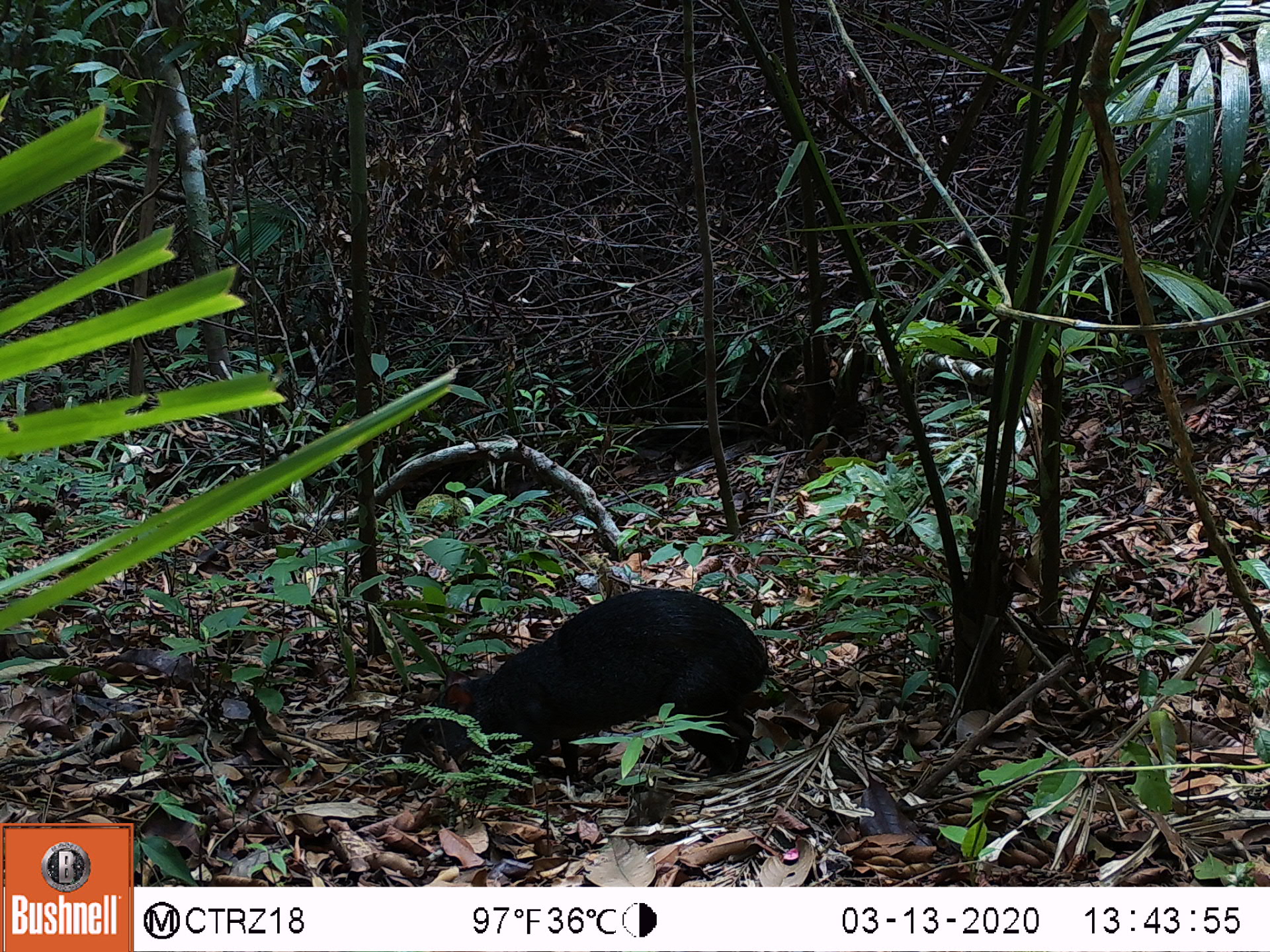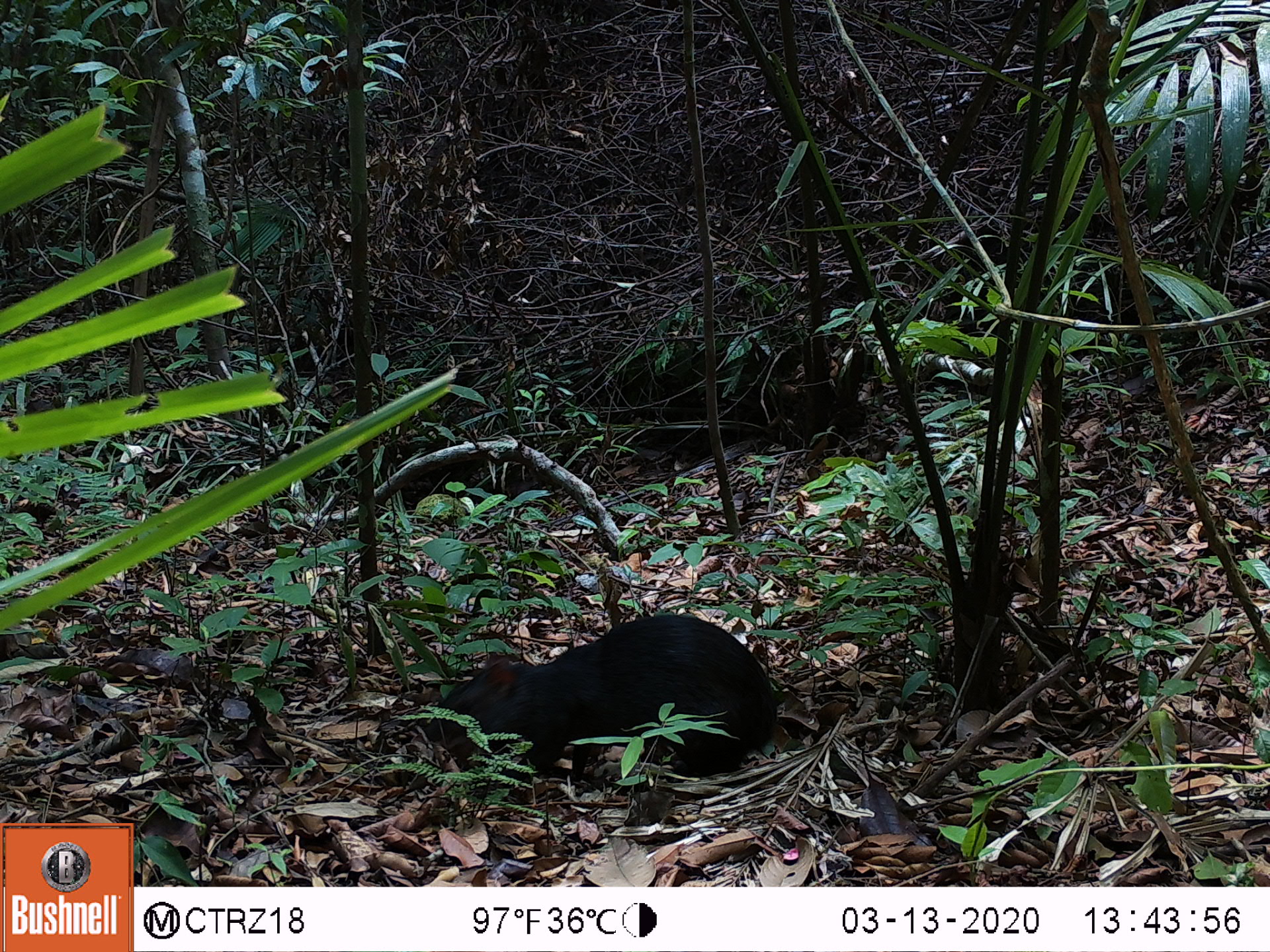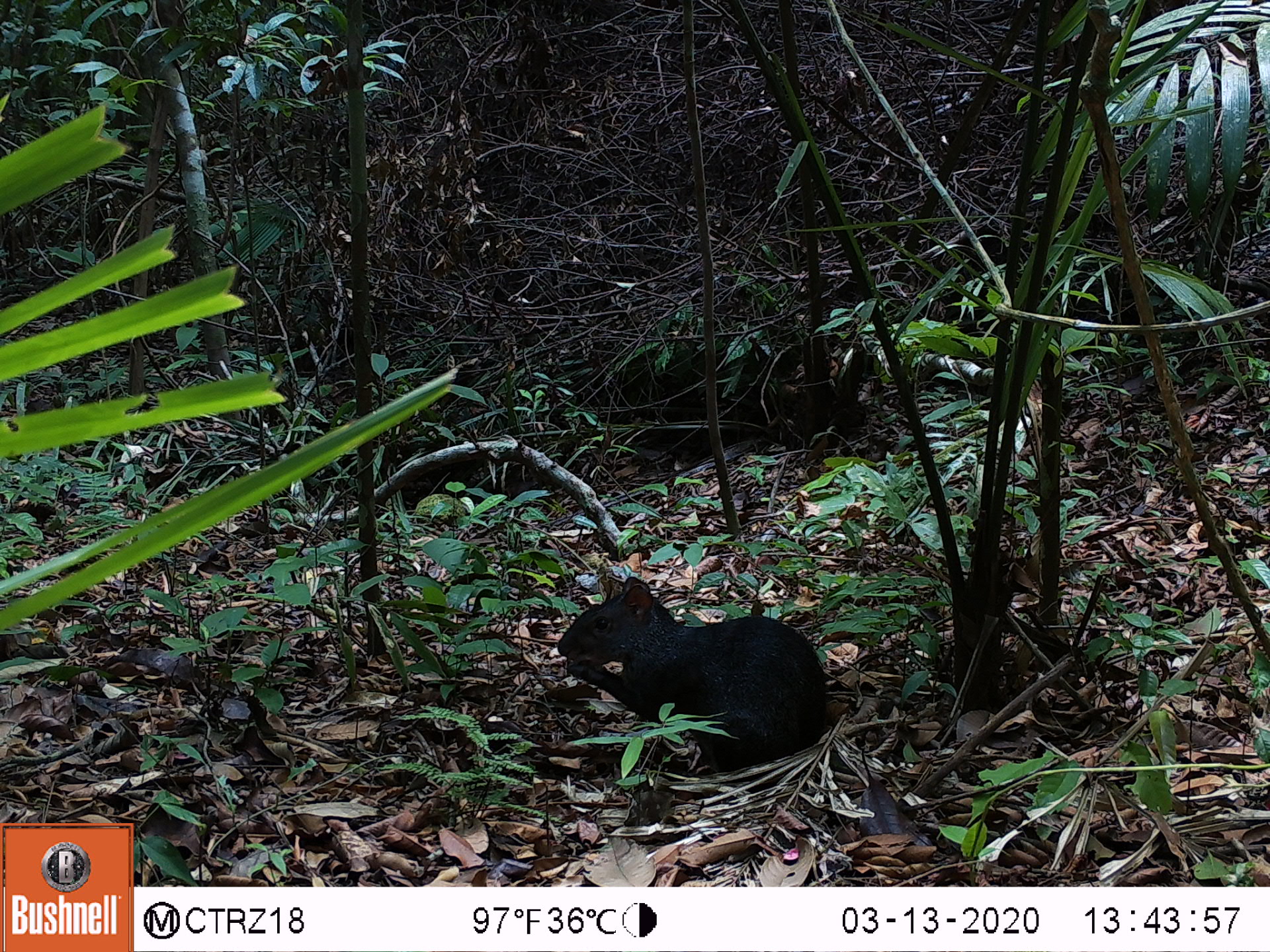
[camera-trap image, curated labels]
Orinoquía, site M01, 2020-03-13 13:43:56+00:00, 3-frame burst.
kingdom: Animalia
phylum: Chordata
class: Mammalia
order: Rodentia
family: Dasyproctidae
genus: Dasyprocta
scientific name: Dasyprocta fuliginosa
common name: black agouti